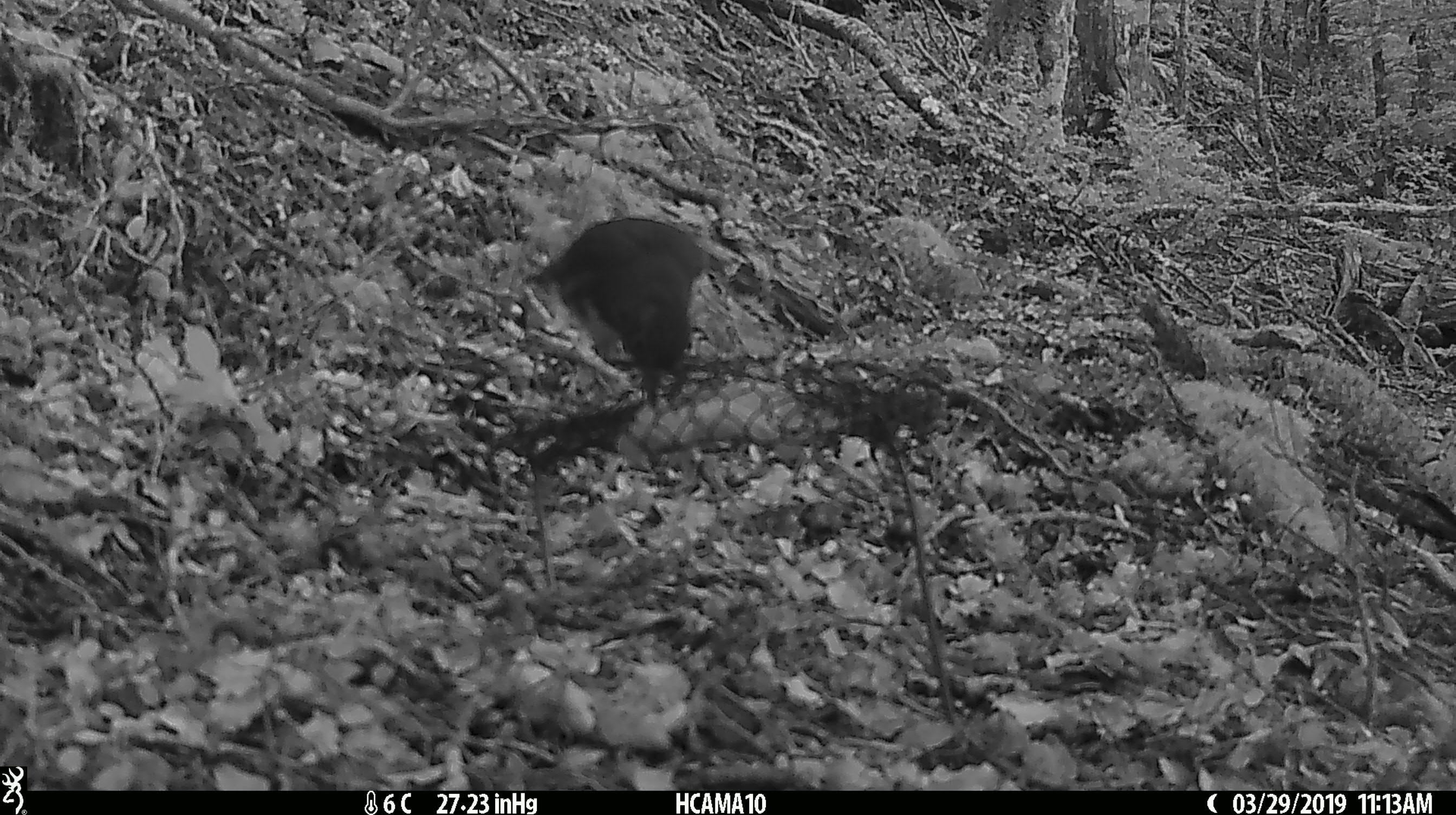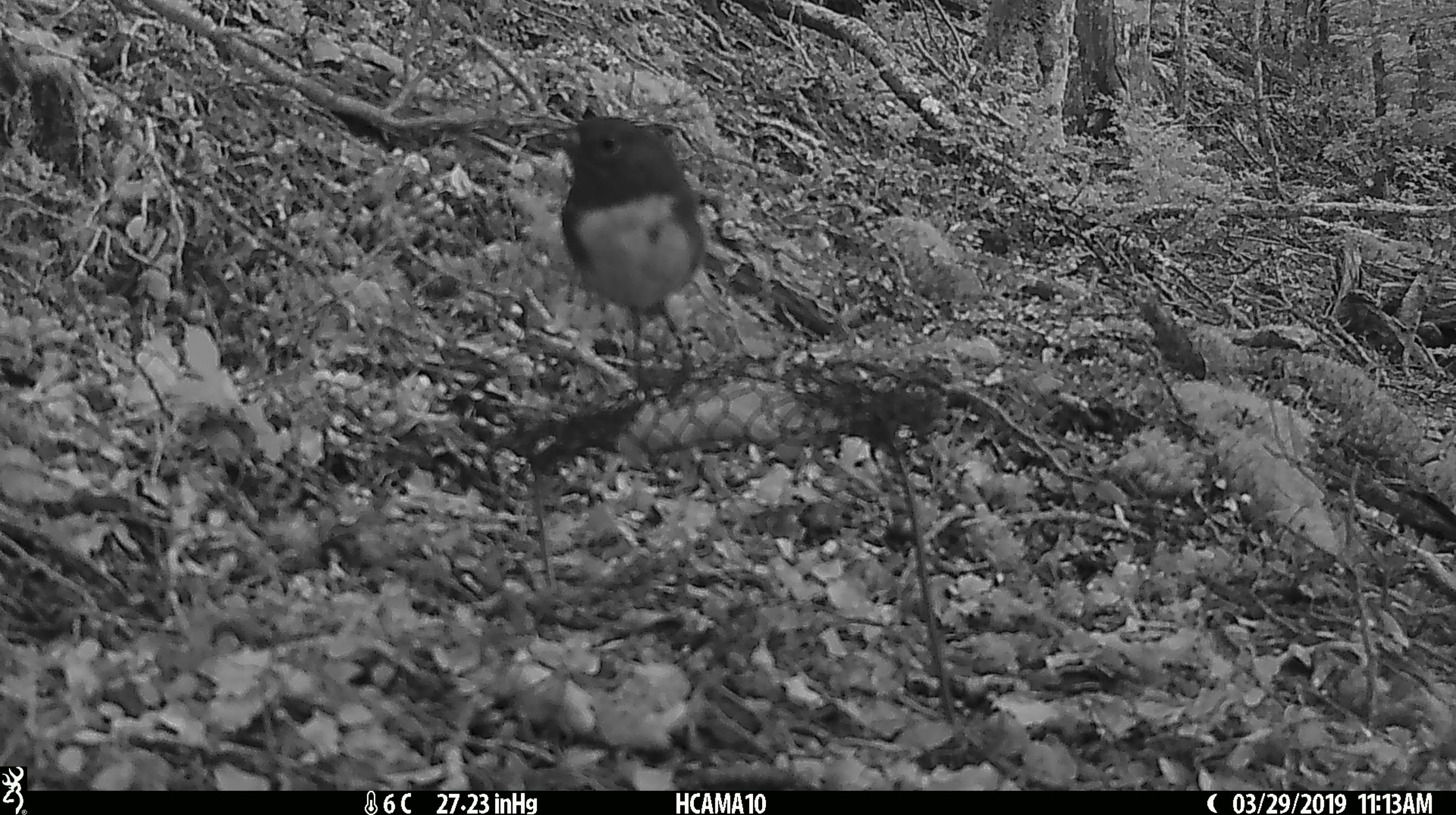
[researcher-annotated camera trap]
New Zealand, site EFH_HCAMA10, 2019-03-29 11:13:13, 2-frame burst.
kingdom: Animalia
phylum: Chordata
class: Aves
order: Passeriformes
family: Petroicidae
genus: Petroica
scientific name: Petroica australis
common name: new zealand robin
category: robin